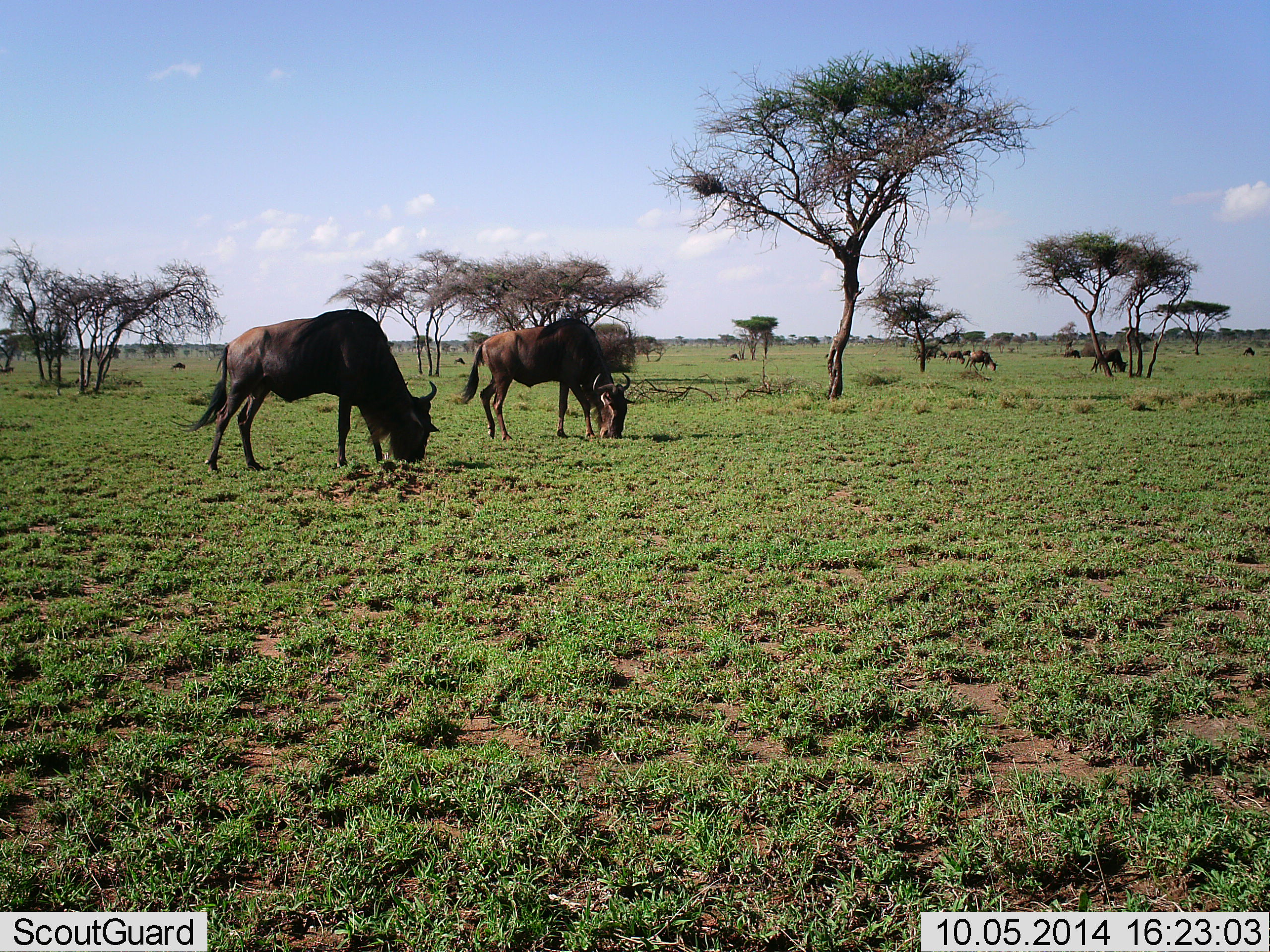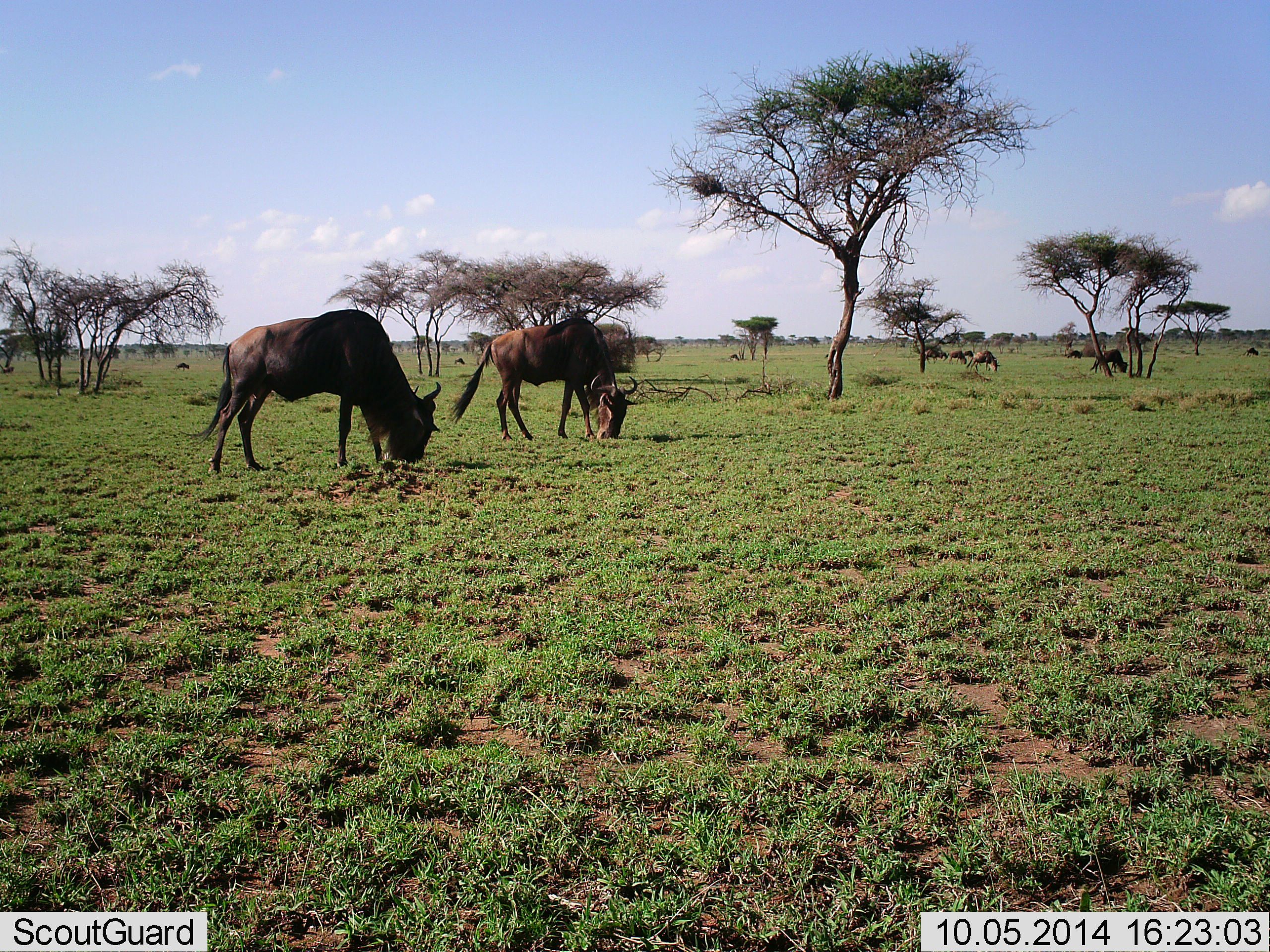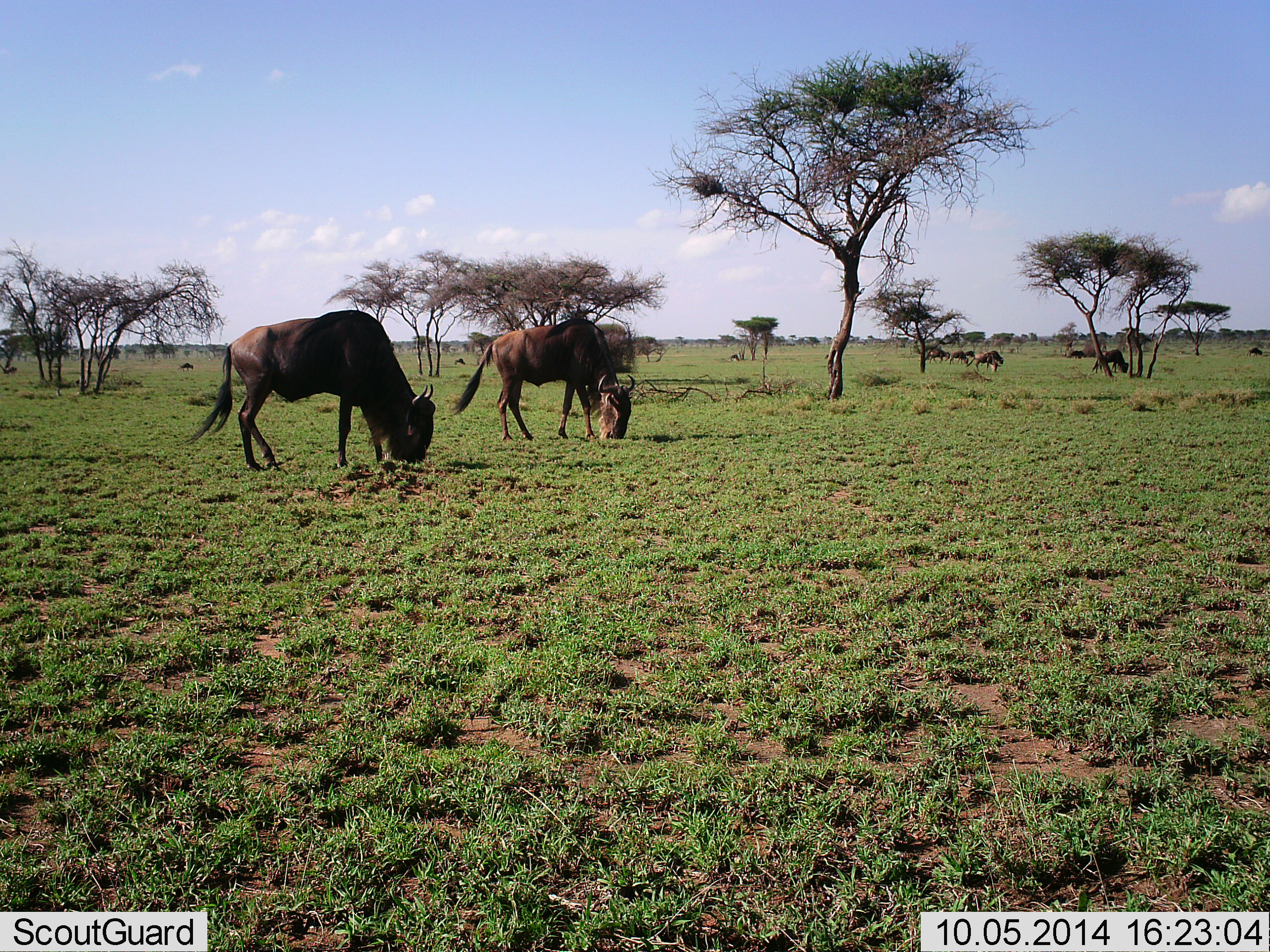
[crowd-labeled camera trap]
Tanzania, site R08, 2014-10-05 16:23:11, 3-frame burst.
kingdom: Animalia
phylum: Chordata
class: Mammalia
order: Artiodactyla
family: Bovidae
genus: Connochaetes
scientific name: Connochaetes taurinus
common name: blue wildebeest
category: wildebeest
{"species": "wildebeest (blue wildebeest) (Connochaetes taurinus)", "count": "9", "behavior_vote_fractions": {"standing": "30%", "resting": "0%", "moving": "10%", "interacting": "0%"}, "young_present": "0%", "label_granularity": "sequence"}